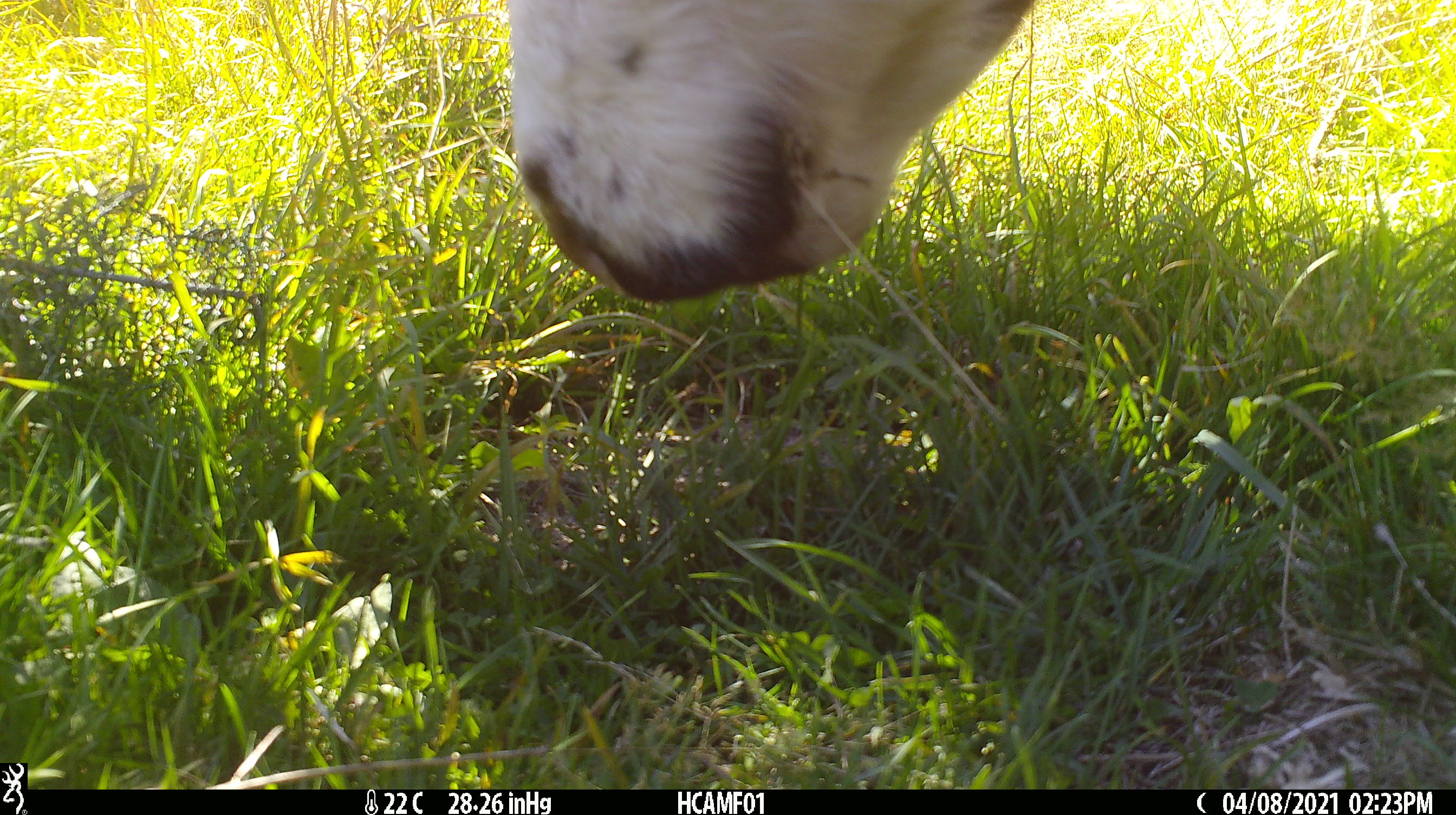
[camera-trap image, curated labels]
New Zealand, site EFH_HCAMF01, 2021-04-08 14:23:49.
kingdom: Animalia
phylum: Chordata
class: Mammalia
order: Artiodactyla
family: Bovidae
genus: Bos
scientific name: Bos taurus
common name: domestic cow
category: cow